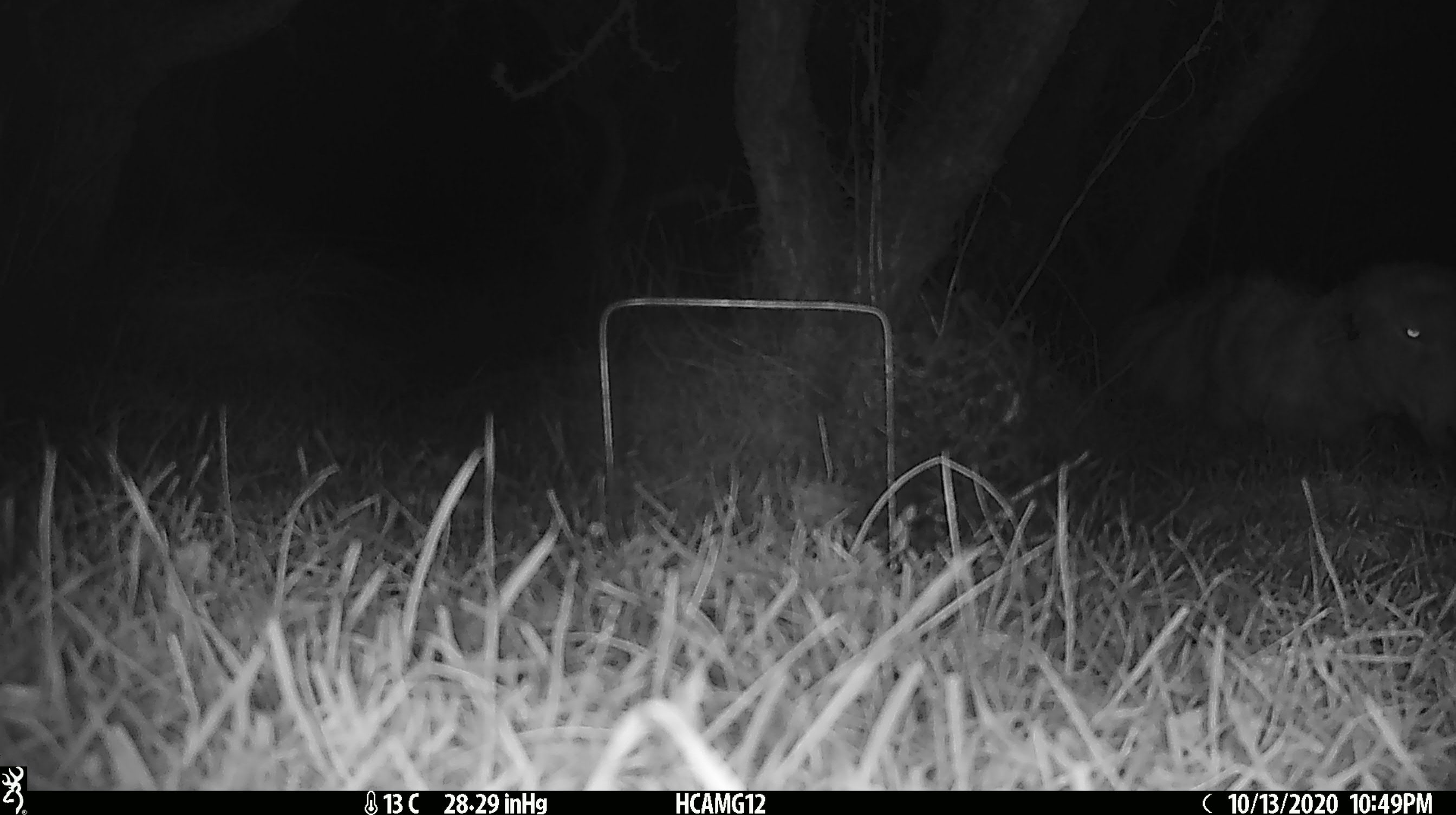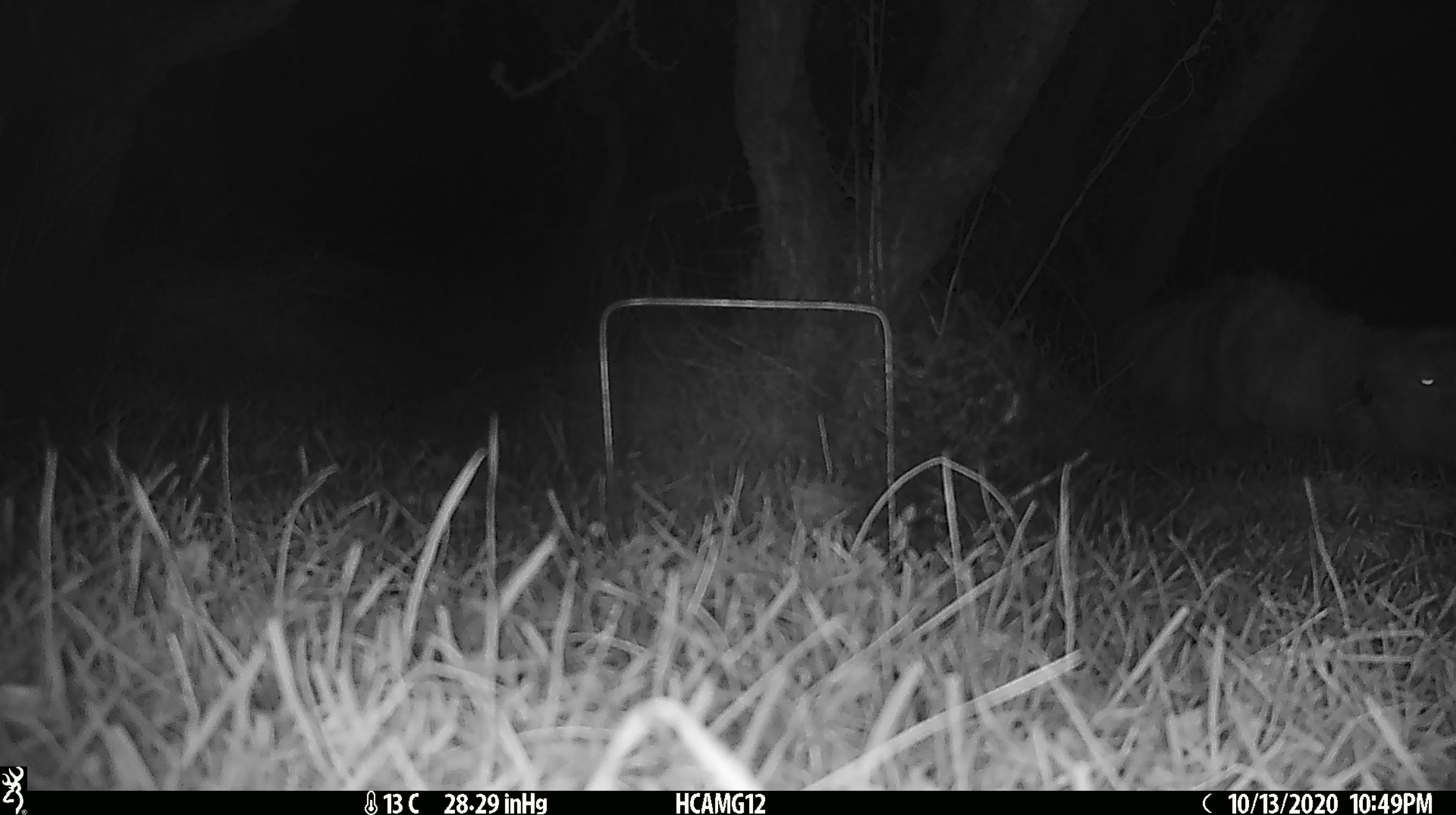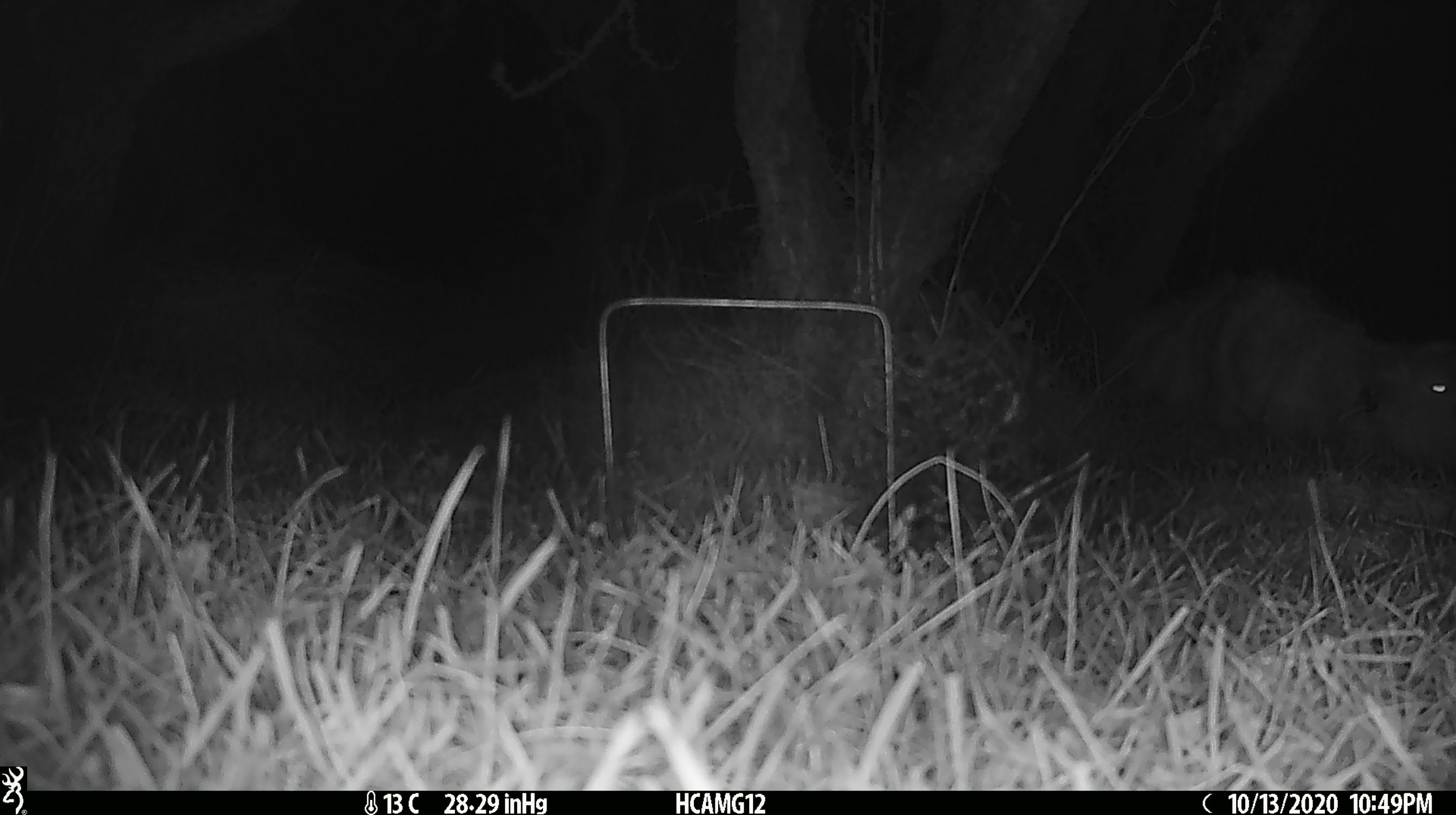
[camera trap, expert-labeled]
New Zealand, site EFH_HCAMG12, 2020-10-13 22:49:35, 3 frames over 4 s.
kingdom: Animalia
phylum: Chordata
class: Mammalia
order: Artiodactyla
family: Bovidae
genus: Ovis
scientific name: Ovis aries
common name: domestic sheep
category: sheep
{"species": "sheep (domestic sheep) (Ovis aries)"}